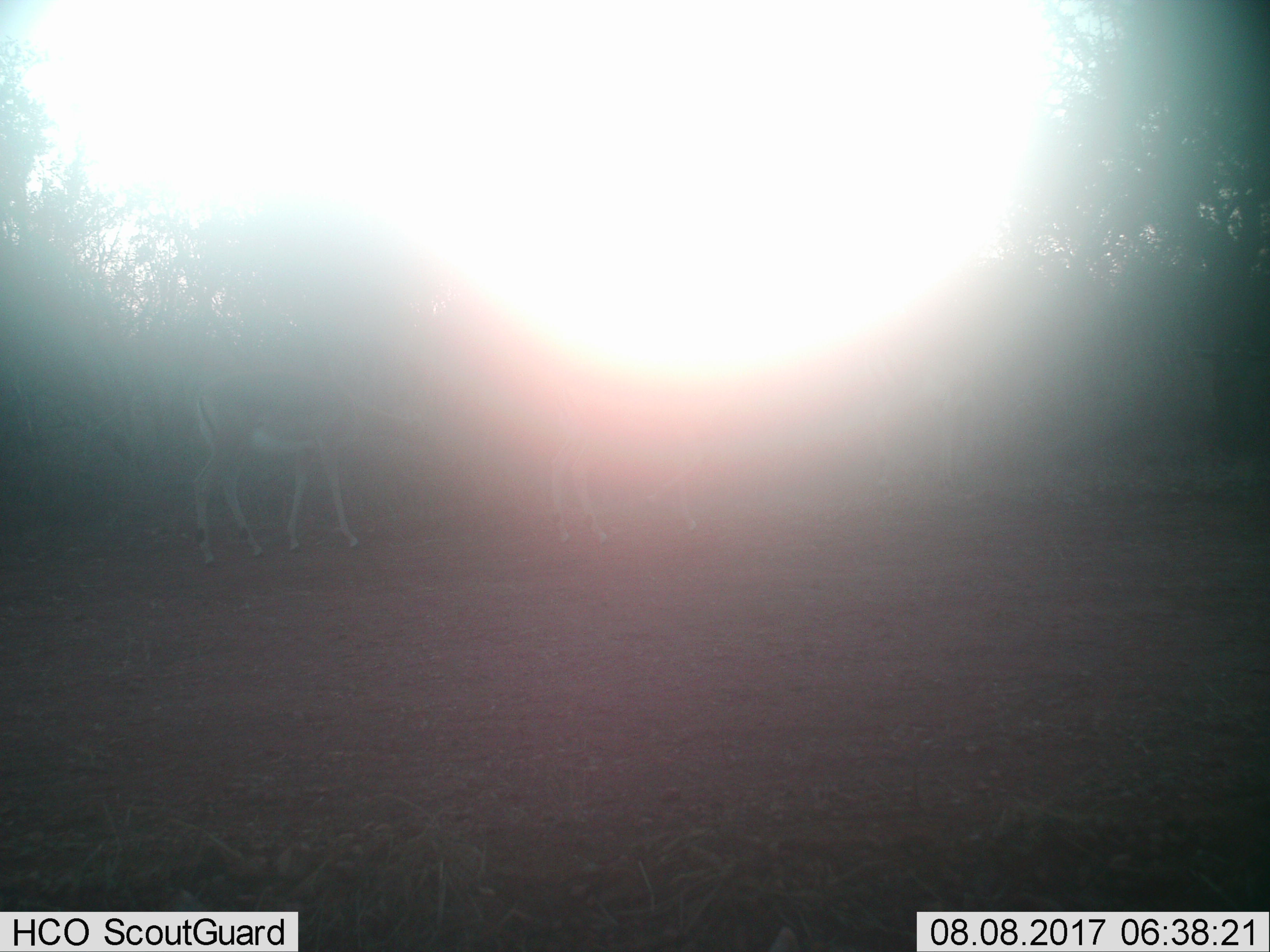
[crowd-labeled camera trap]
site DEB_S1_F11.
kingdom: Animalia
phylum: Chordata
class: Mammalia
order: Artiodactyla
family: Bovidae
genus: Aepyceros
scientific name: Aepyceros melampus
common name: impala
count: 2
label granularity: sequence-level